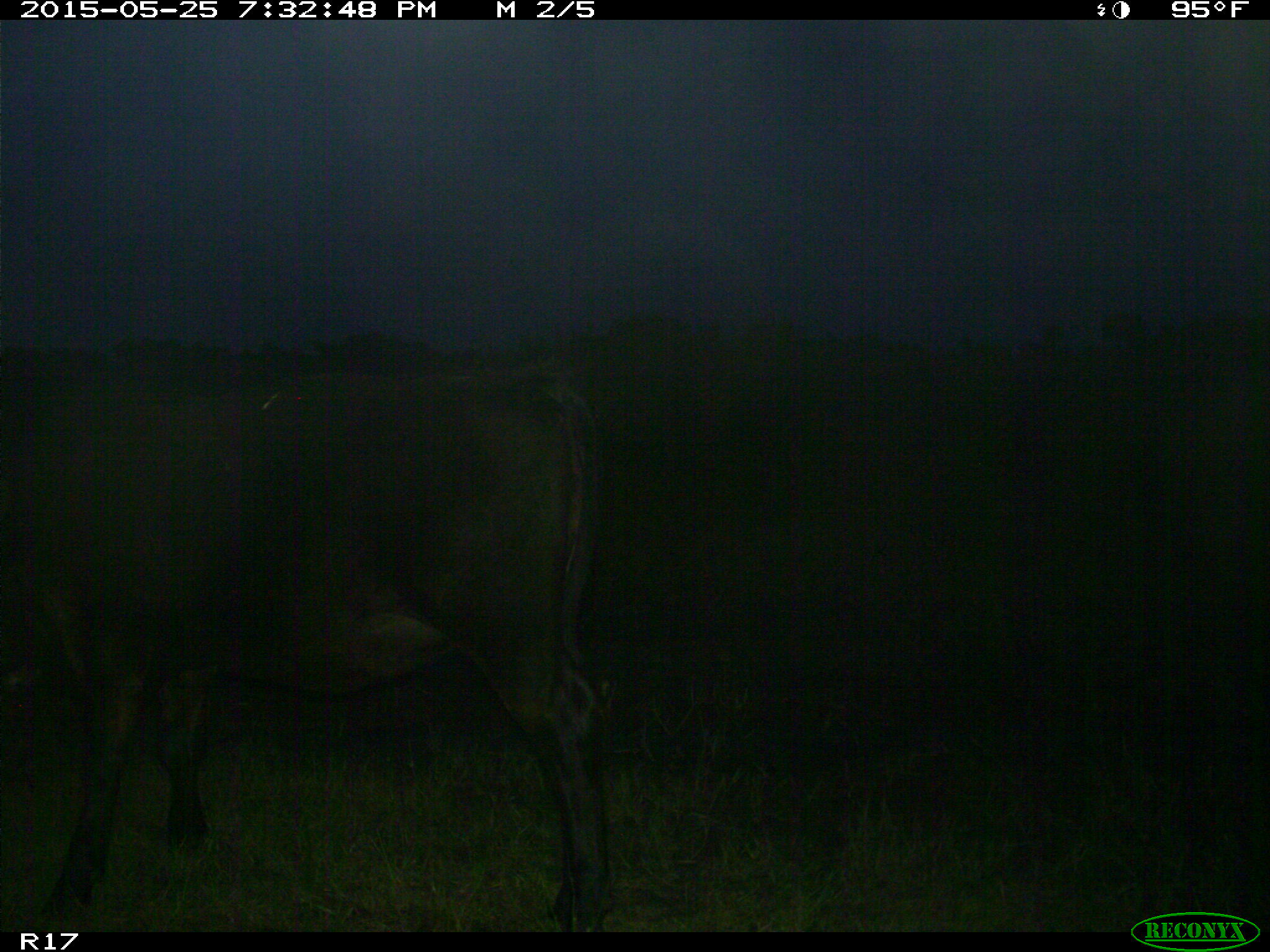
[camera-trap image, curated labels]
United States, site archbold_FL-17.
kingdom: Animalia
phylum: Chordata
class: Mammalia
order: Artiodactyla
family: Bovidae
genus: Bos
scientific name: Bos taurus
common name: domestic cow